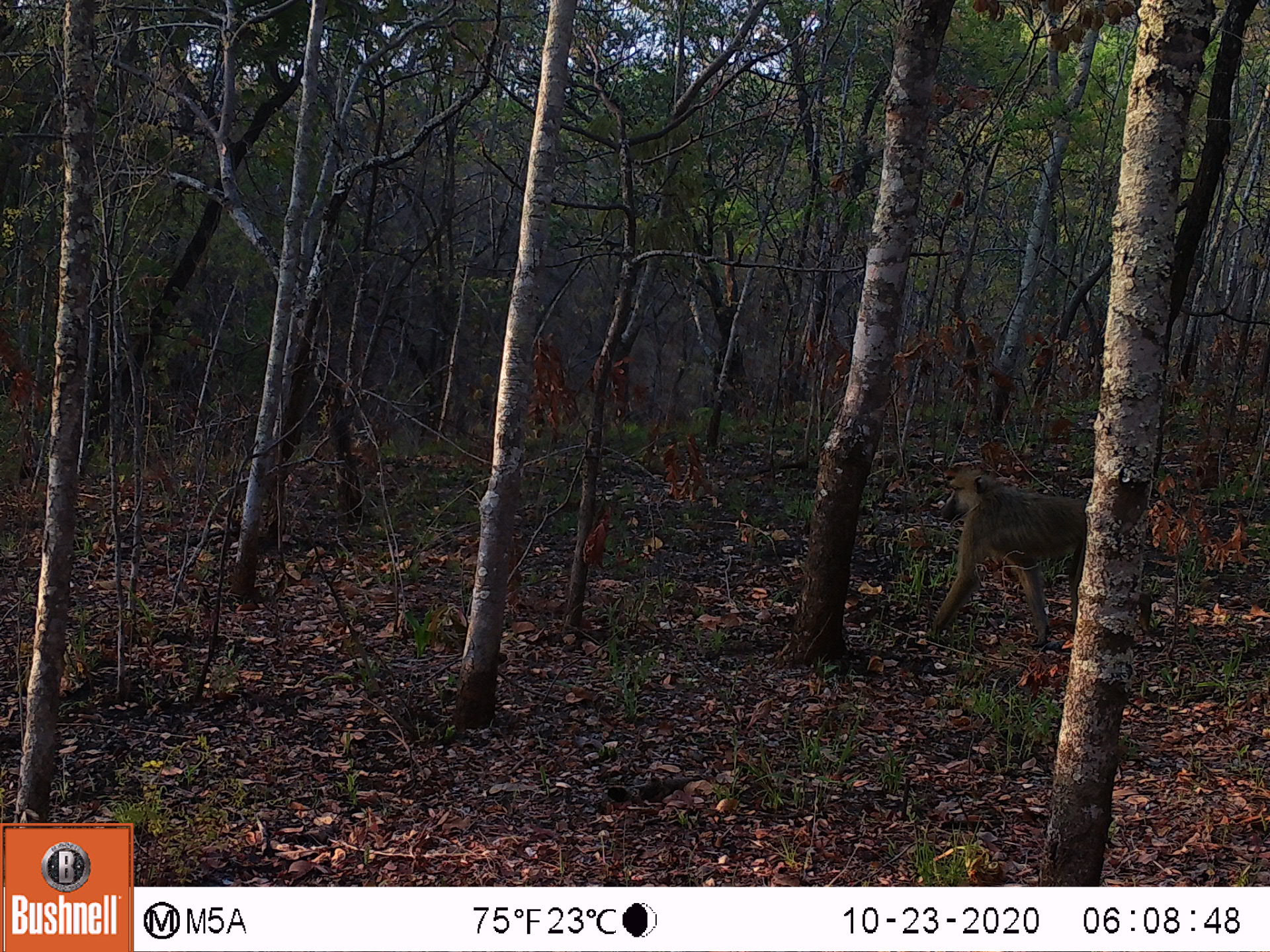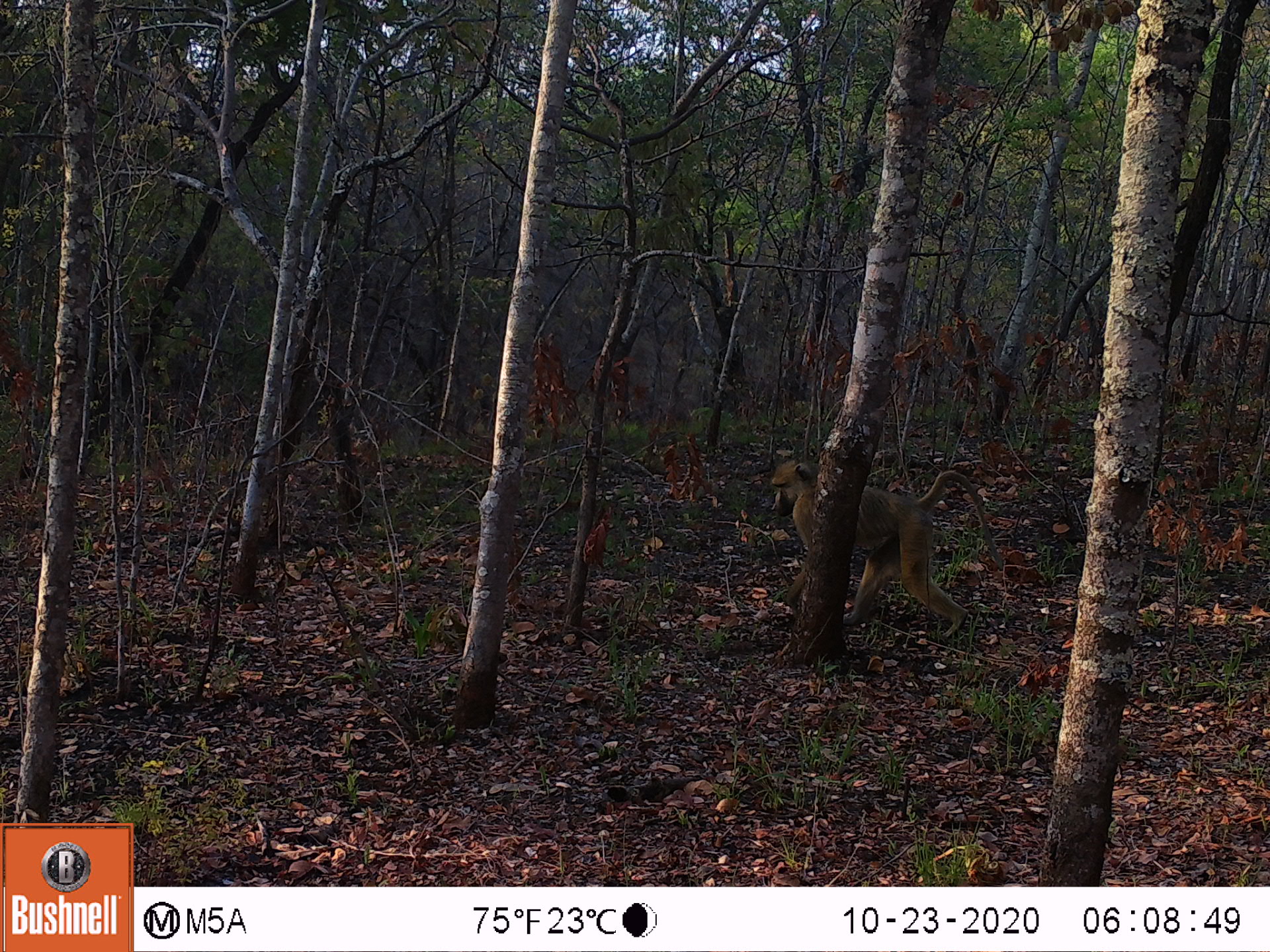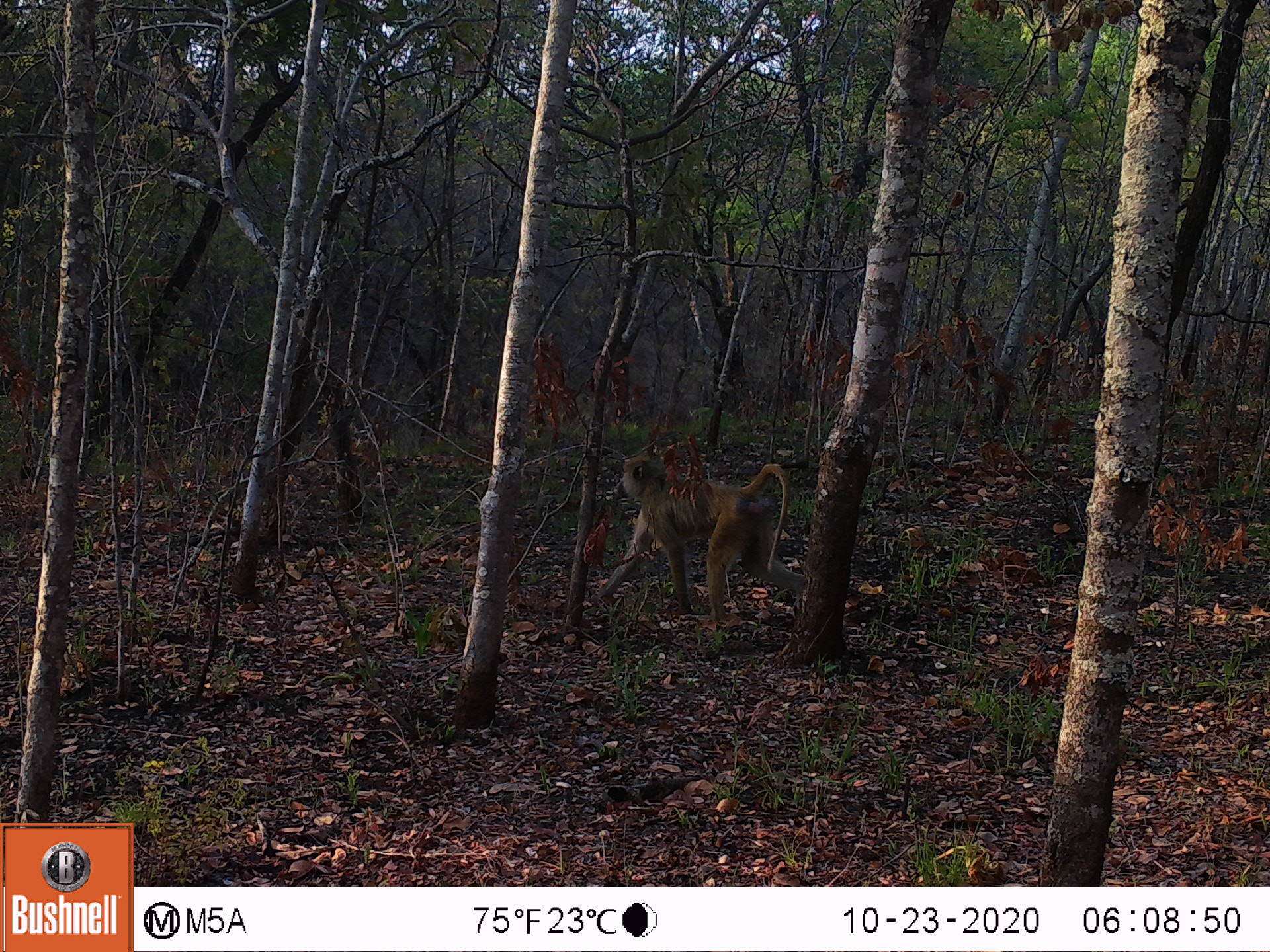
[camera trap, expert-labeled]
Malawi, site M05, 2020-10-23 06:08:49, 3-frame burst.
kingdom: Animalia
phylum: Chordata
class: Mammalia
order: Primates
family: Cercopithecidae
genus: Papio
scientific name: Papio cynocephalus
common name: yellow baboon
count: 1